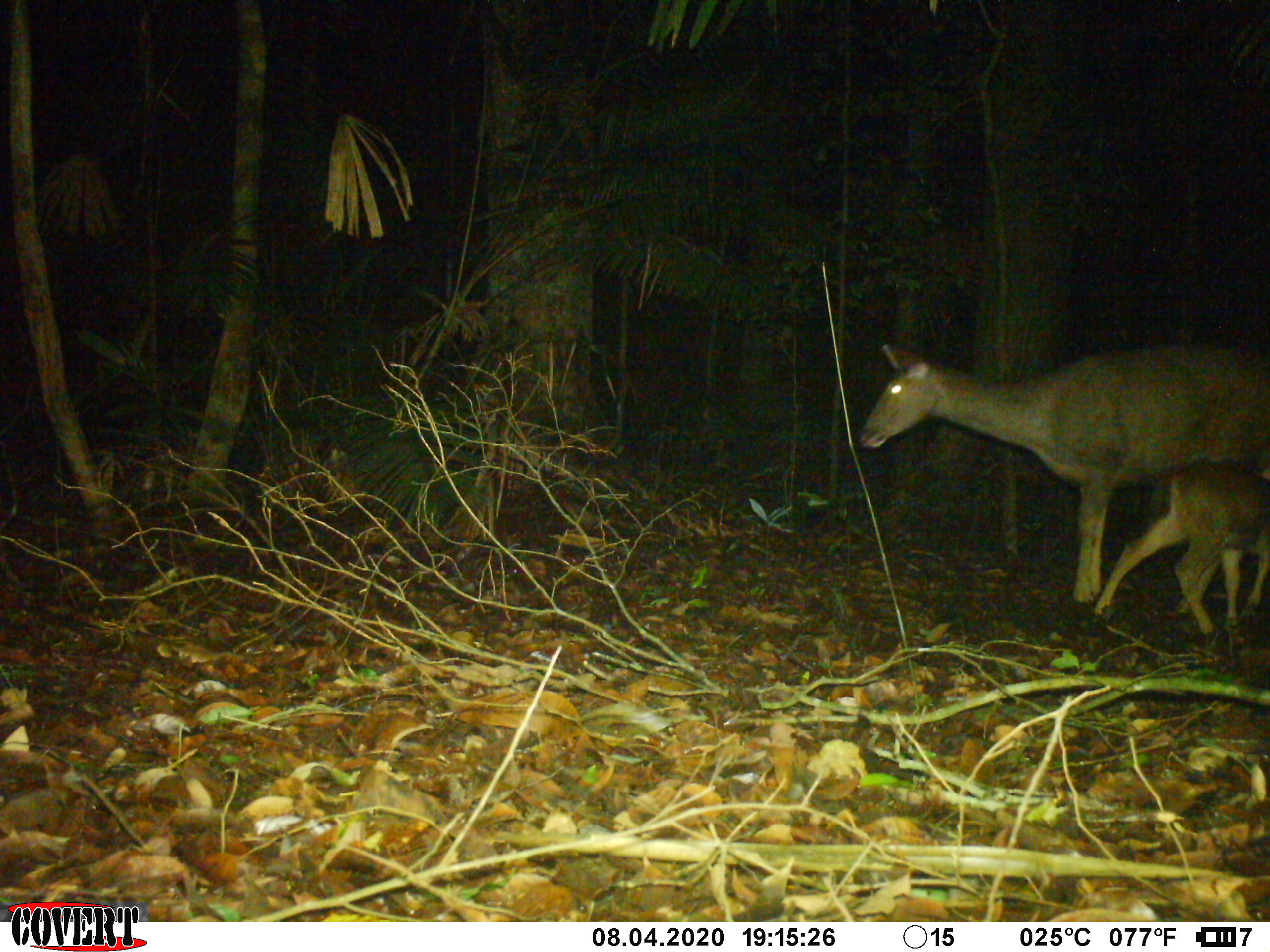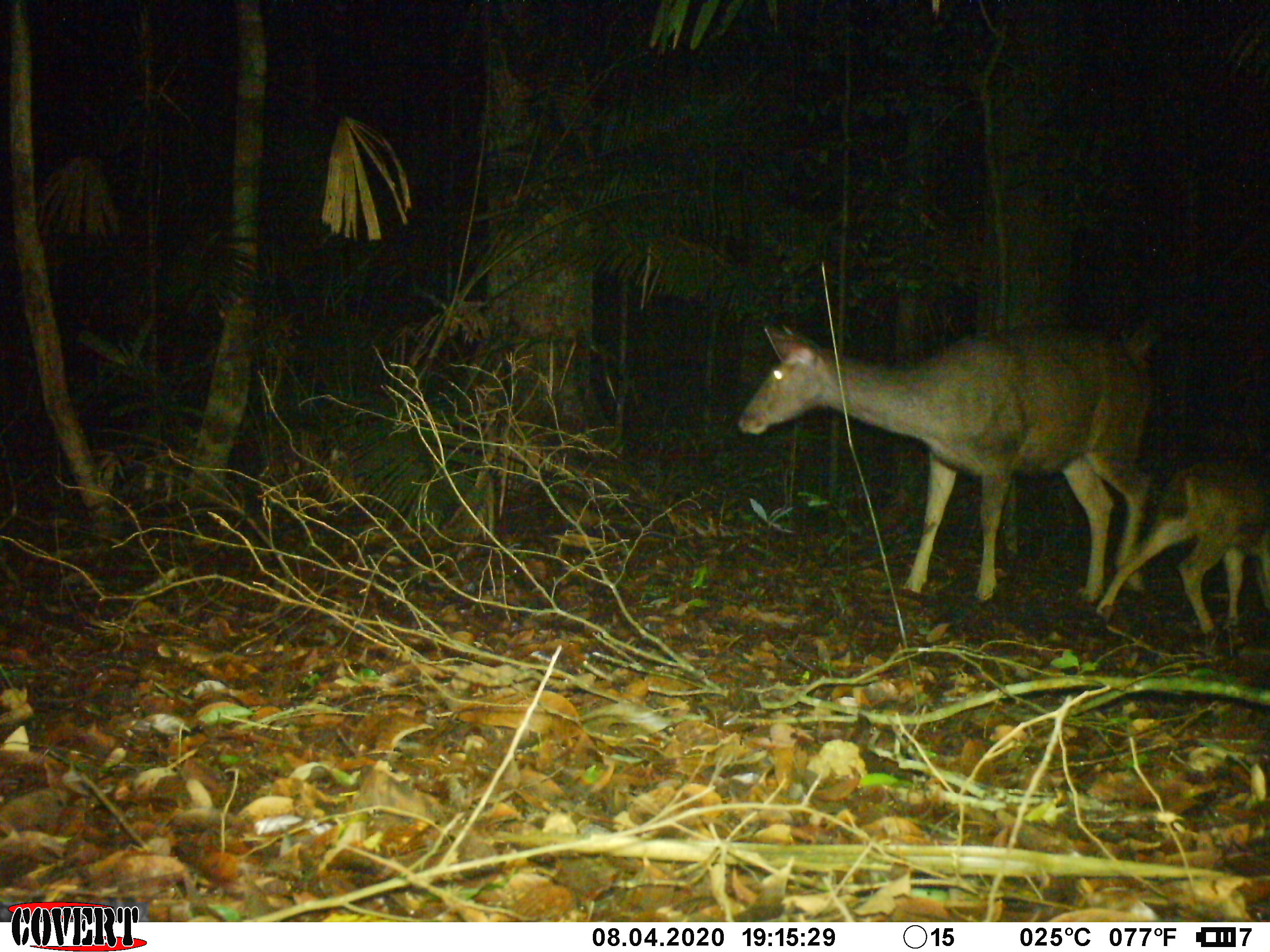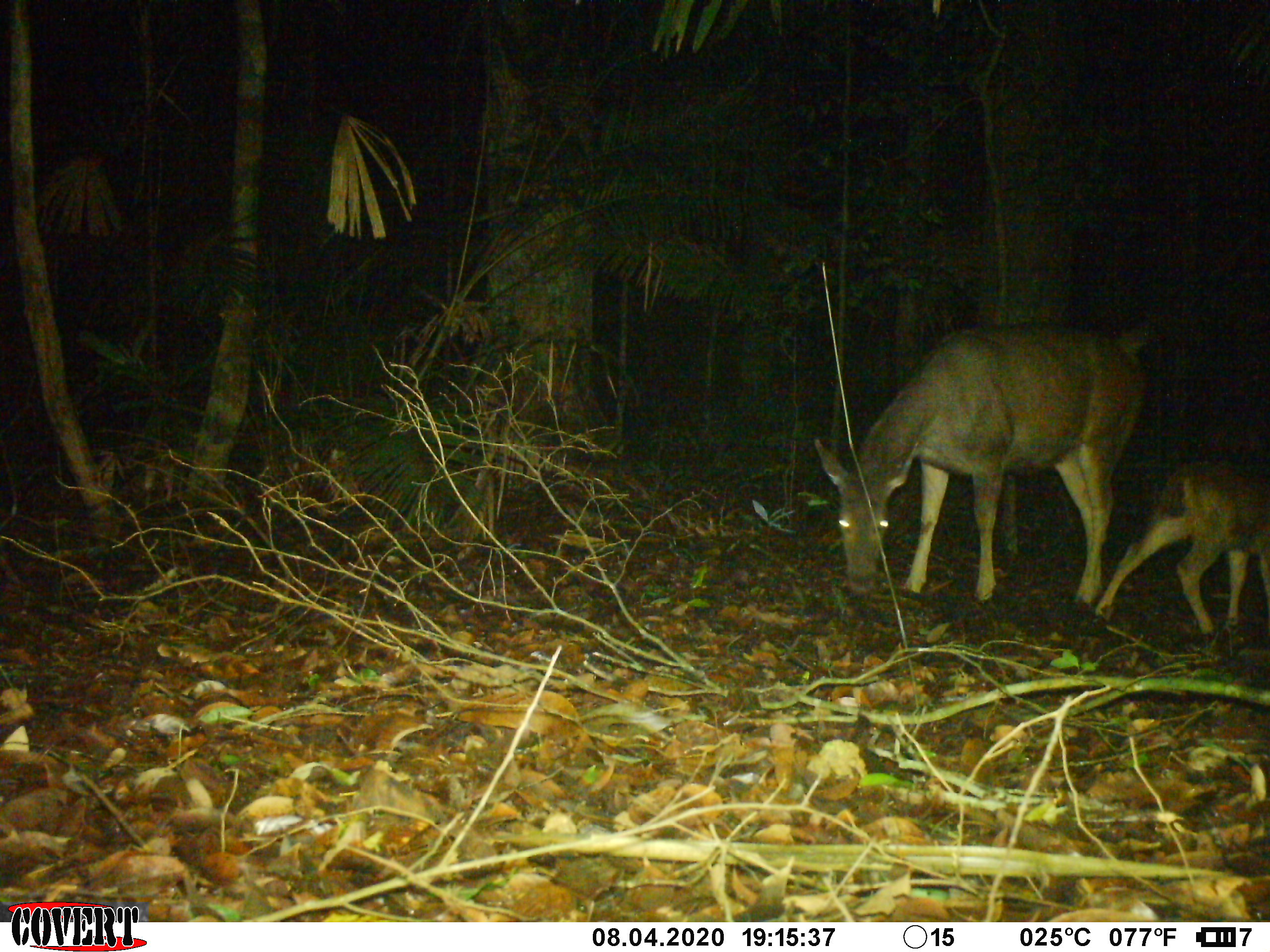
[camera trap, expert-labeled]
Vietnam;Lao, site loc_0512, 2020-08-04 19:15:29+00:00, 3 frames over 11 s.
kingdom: Animalia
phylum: Chordata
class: Mammalia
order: Artiodactyla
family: Cervidae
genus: Rusa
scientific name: Rusa unicolor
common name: sambar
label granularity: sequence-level